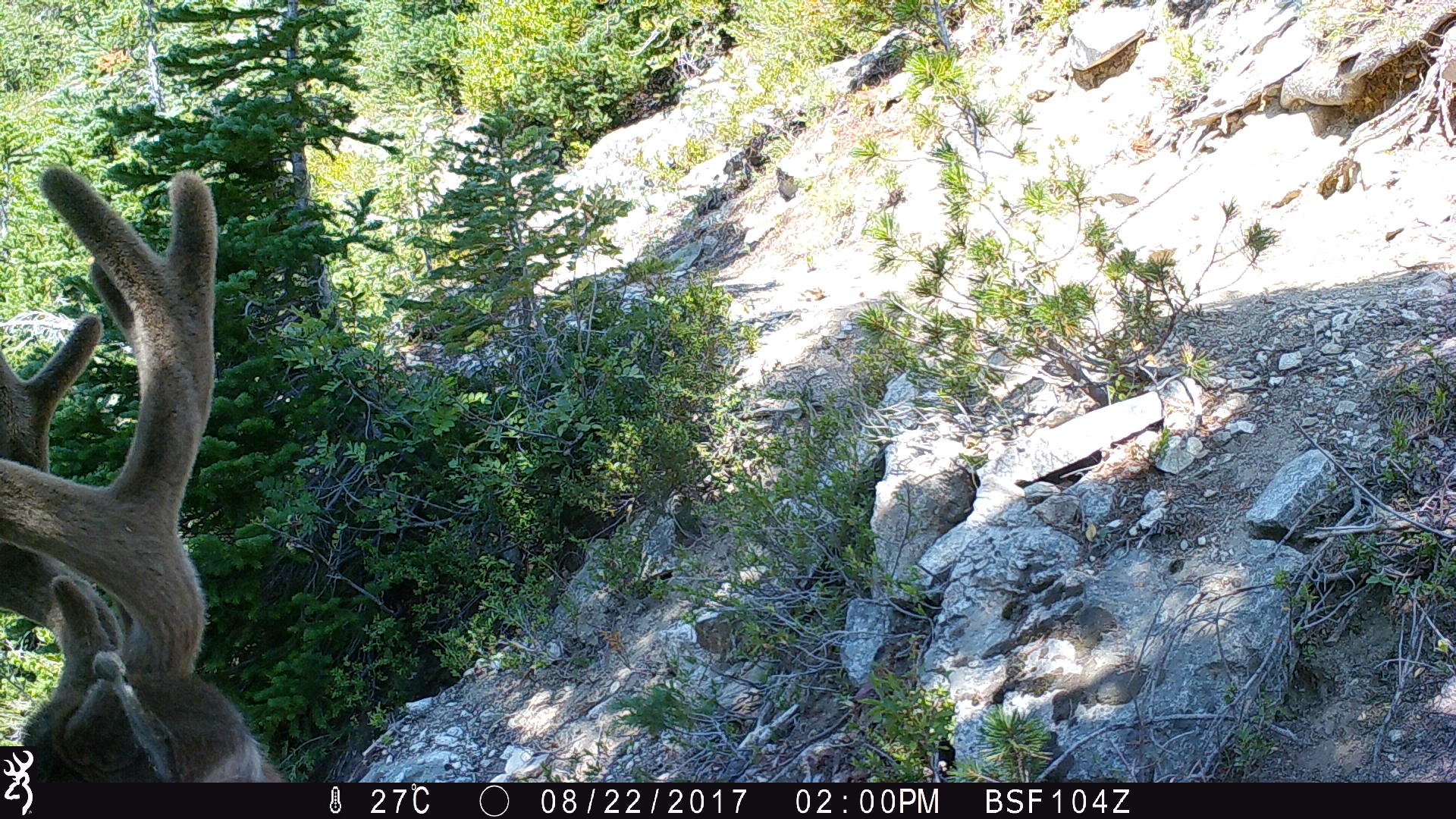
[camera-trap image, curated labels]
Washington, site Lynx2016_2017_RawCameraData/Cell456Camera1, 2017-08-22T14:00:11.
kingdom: Animalia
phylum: Chordata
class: Mammalia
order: Artiodactyla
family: Cervidae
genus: Odocoileus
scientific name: Odocoileus hemionus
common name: mule deer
Odocoileus hemionus (mule deer). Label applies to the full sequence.